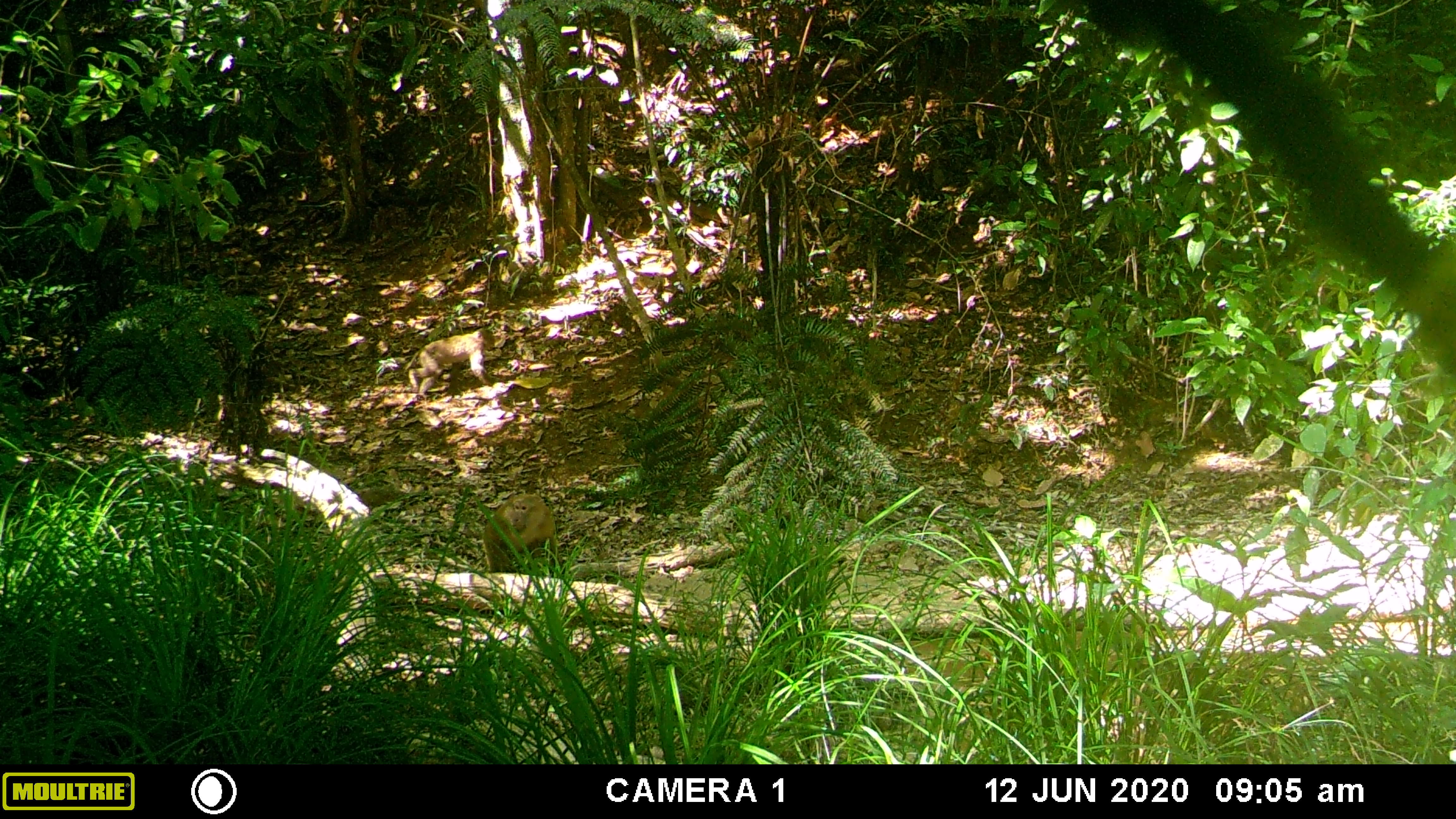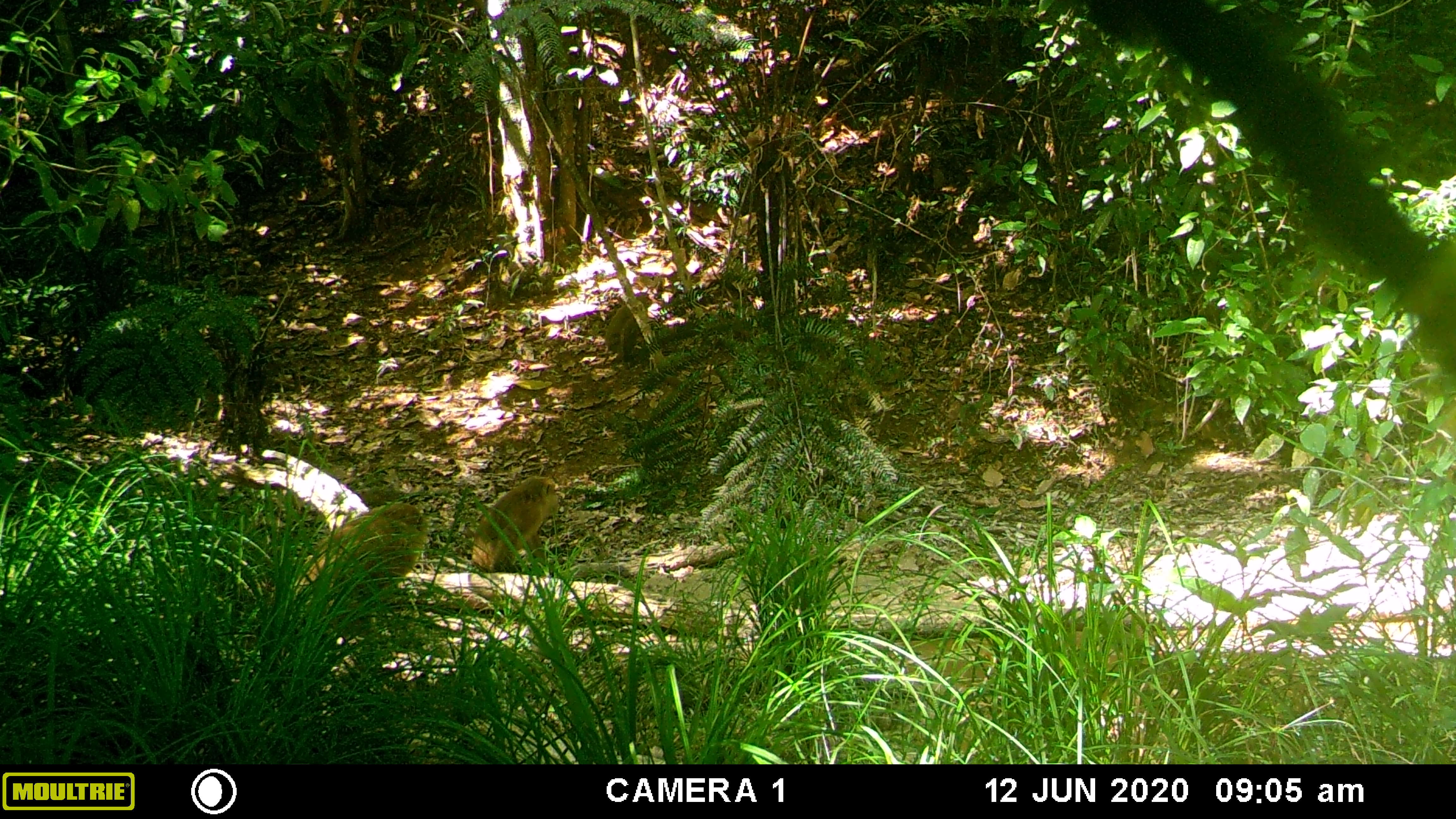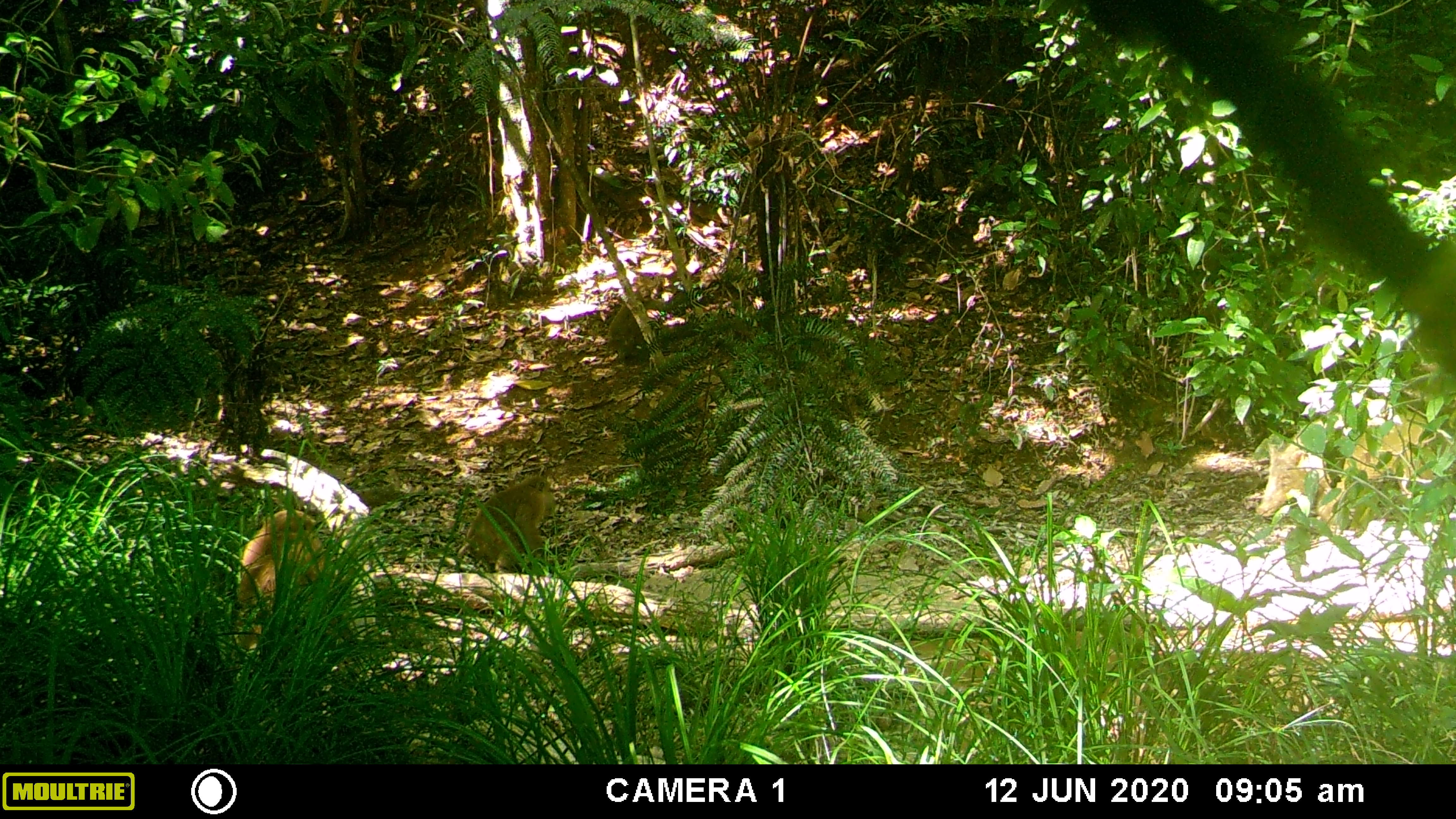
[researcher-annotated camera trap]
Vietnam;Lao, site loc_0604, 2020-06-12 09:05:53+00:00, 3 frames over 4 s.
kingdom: Animalia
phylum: Chordata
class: Mammalia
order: Primates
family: Cercopithecidae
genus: Macaca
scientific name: Macaca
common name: macaques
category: assam or rhesus macaque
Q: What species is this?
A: Assam or rhesus macaque (macaques) (Macaca).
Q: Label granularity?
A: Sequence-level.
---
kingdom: Animalia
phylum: Chordata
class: Mammalia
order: Artiodactyla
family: Suidae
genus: Sus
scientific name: Sus scrofa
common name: eurasian wild pig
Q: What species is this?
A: Eurasian wild pig (Sus scrofa).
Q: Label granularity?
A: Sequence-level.